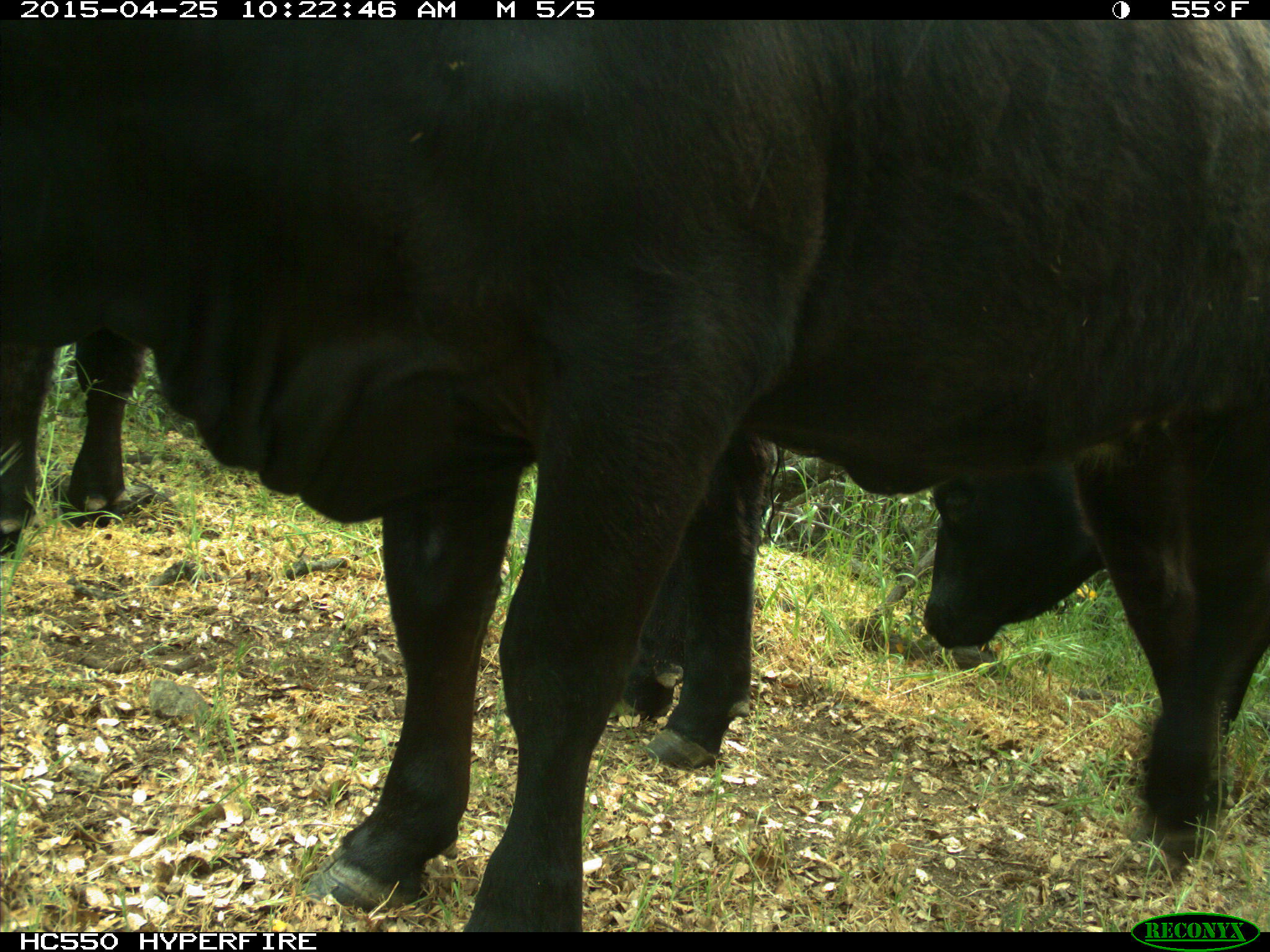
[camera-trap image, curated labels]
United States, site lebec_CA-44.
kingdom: Animalia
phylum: Chordata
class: Mammalia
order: Artiodactyla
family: Suidae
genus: Sus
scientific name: Sus scrofa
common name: wild boar